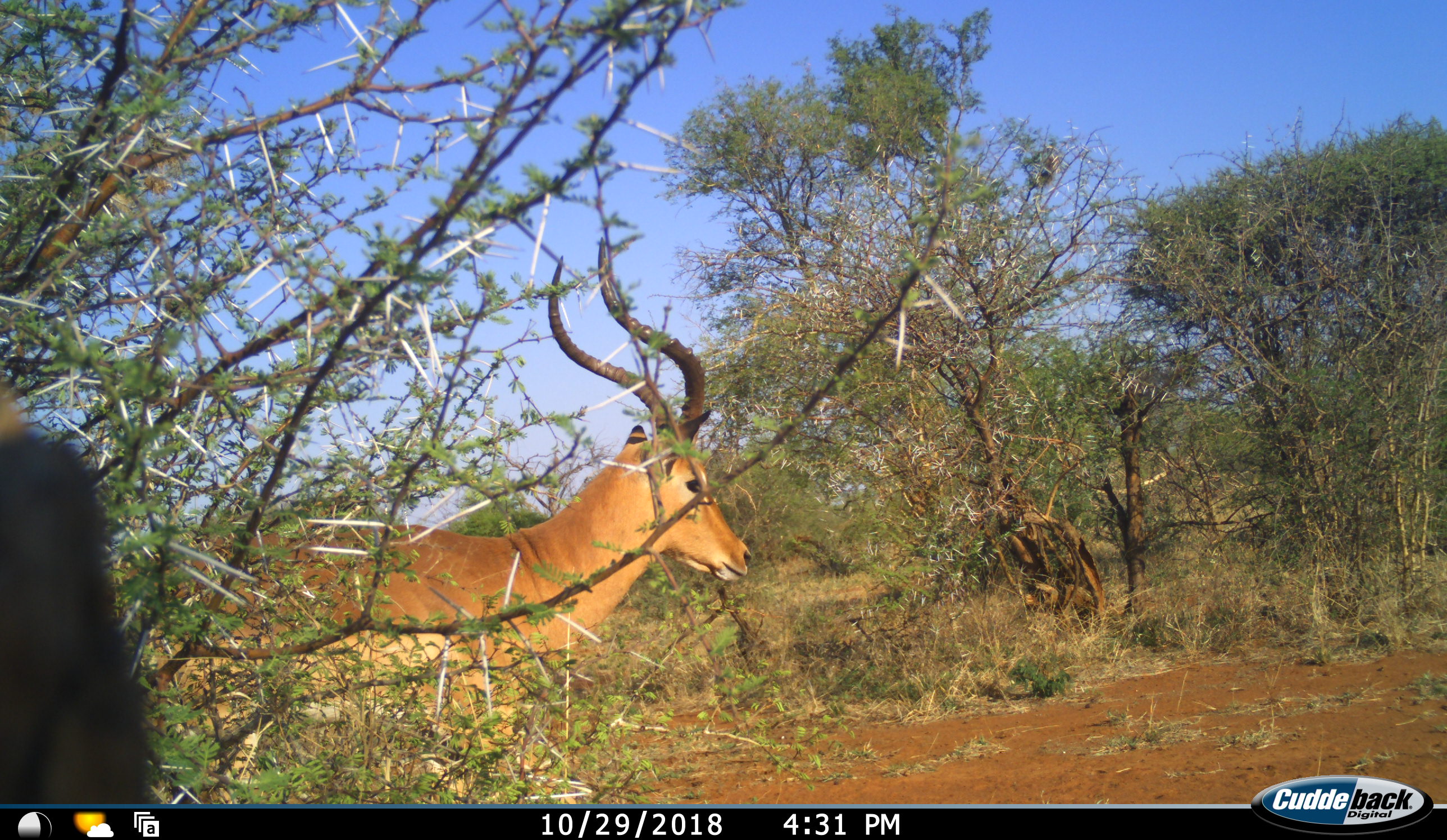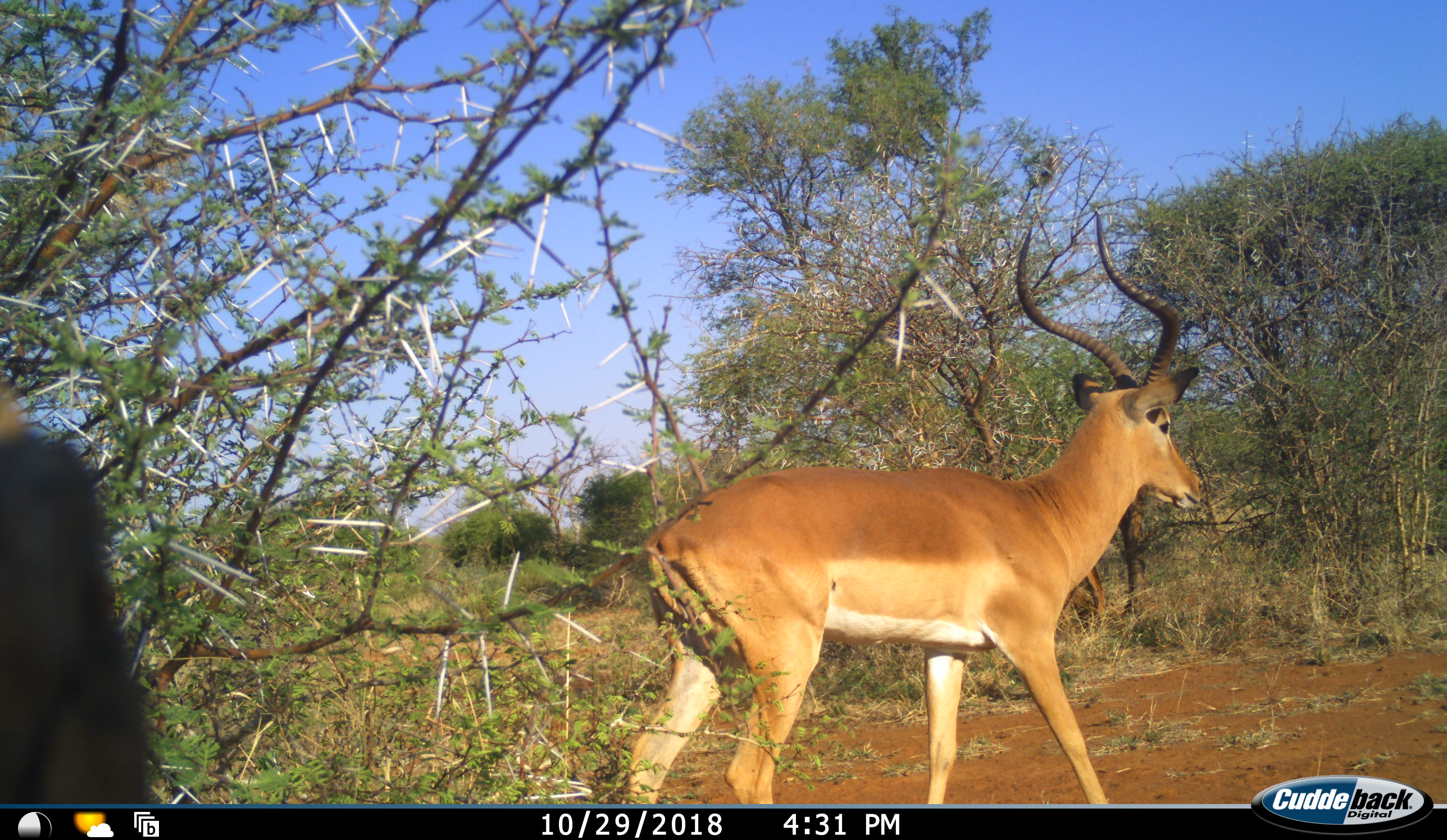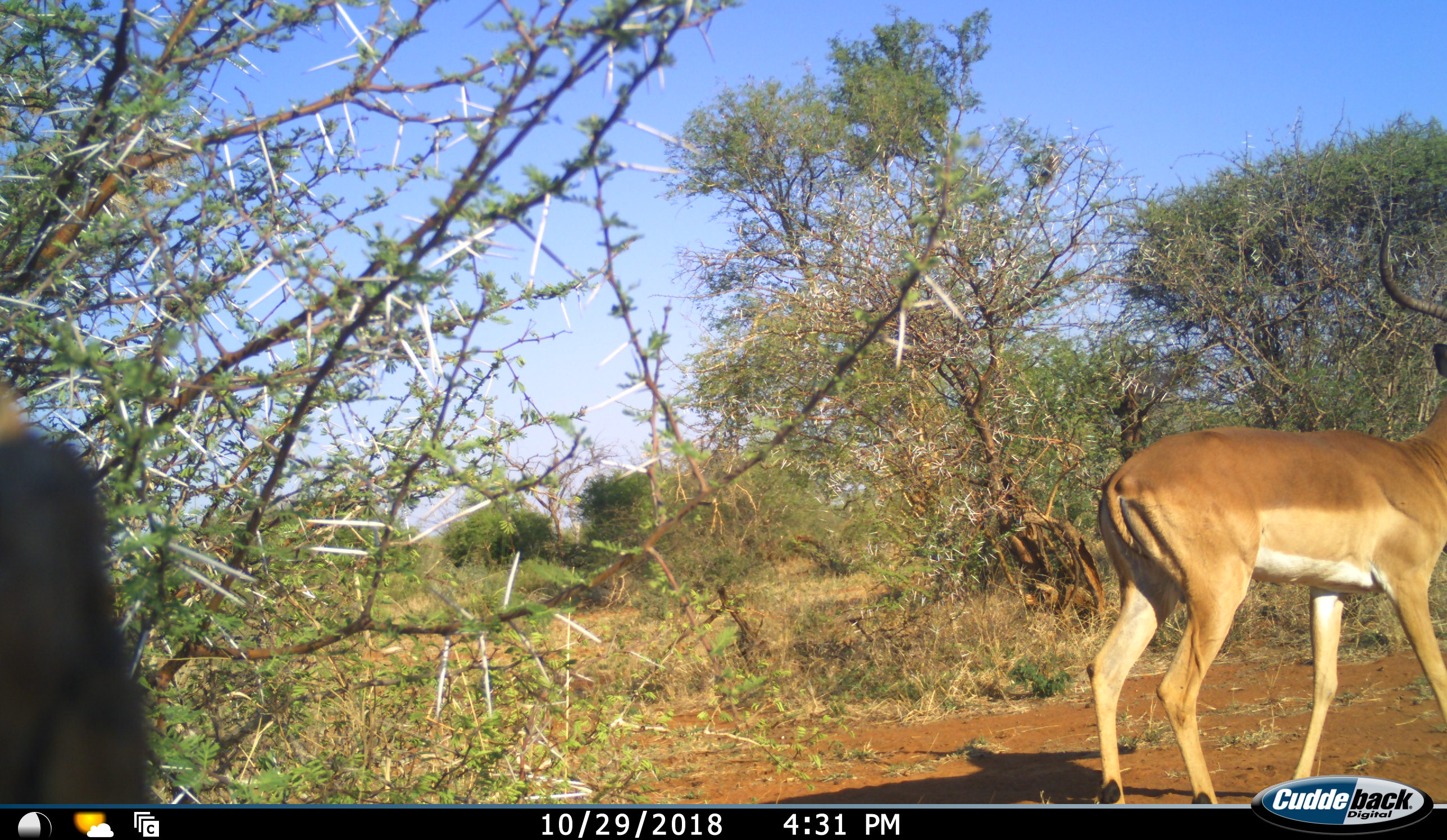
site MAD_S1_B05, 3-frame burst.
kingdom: Animalia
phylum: Chordata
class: Mammalia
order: Artiodactyla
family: Bovidae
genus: Aepyceros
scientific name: Aepyceros melampus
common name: impala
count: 1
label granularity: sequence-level